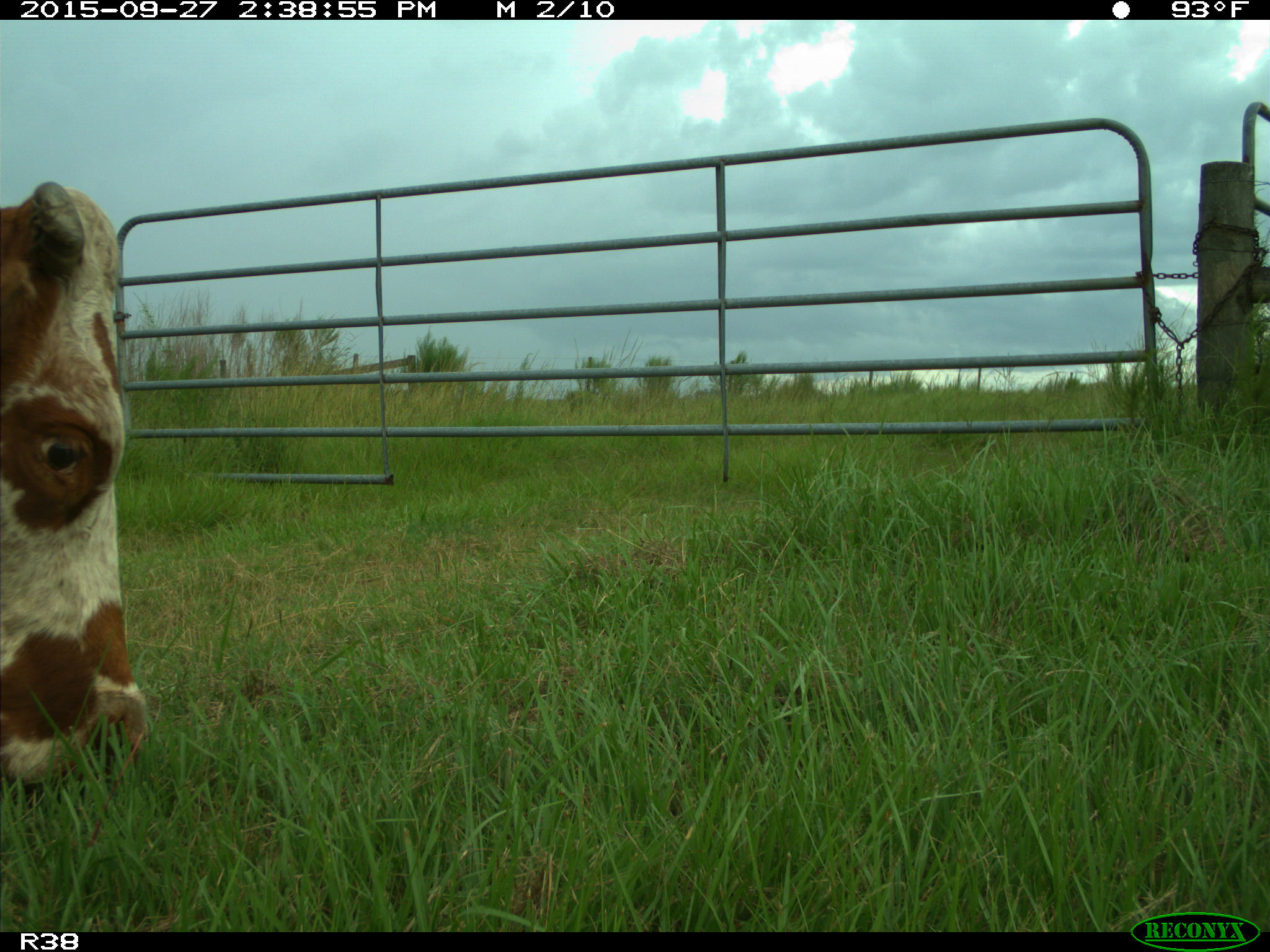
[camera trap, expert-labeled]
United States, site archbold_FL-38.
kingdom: Animalia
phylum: Chordata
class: Mammalia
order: Artiodactyla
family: Bovidae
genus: Bos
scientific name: Bos taurus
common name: domestic cow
Bos taurus (domestic cow).